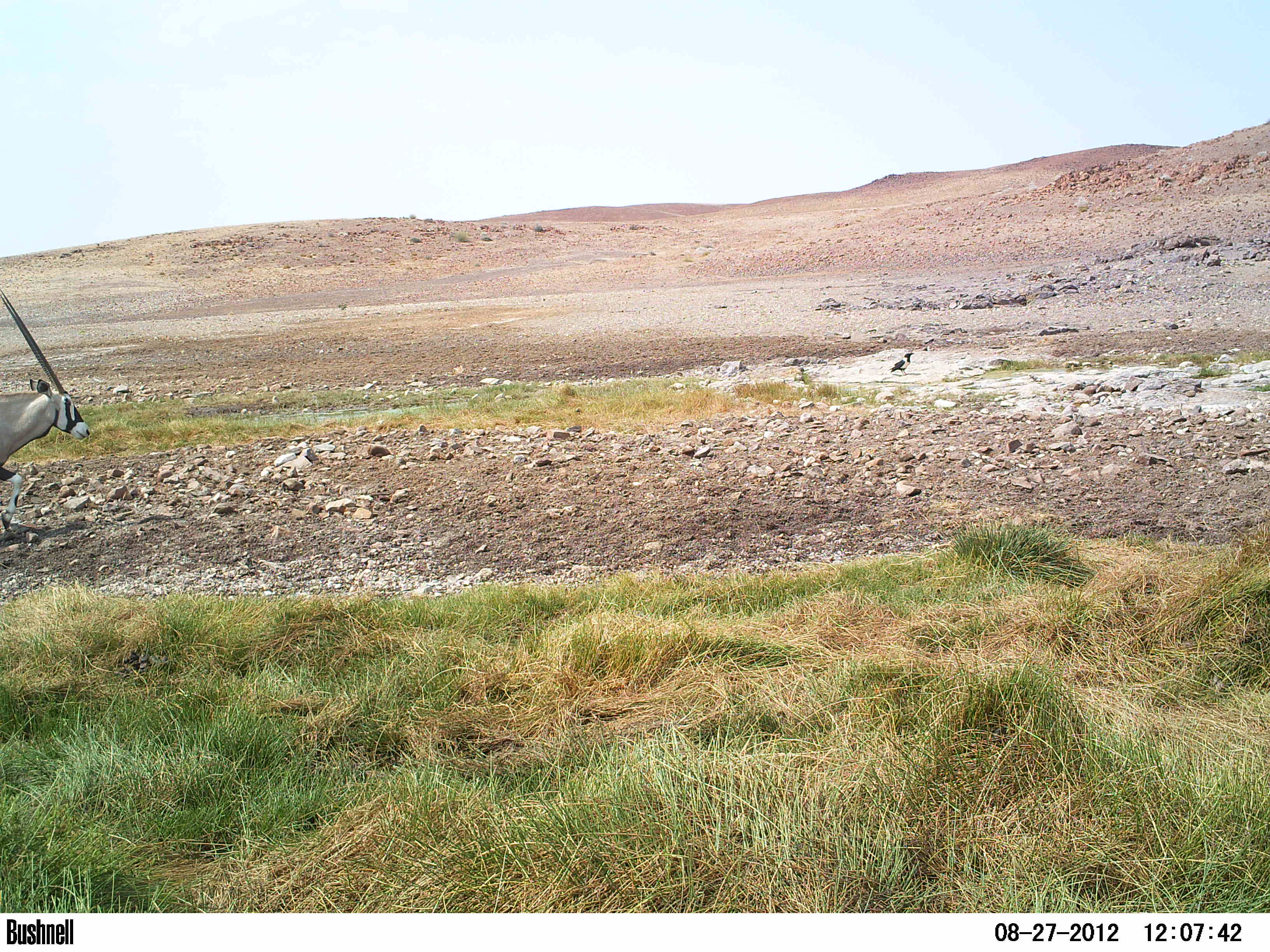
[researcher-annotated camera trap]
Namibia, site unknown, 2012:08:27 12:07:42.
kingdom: Animalia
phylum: Chordata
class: Mammalia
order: Artiodactyla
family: Bovidae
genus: Oryx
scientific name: Oryx gazella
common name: gemsbok